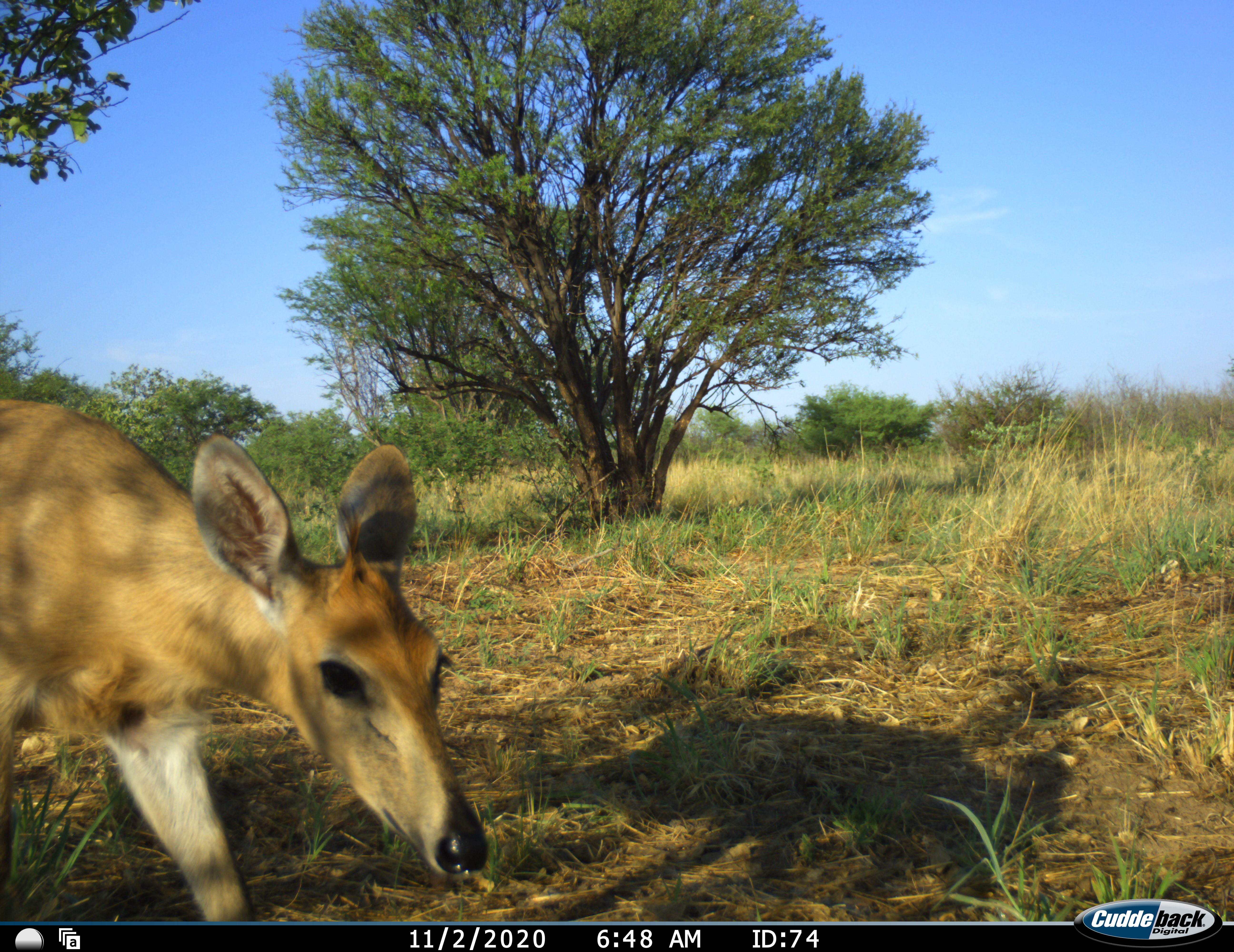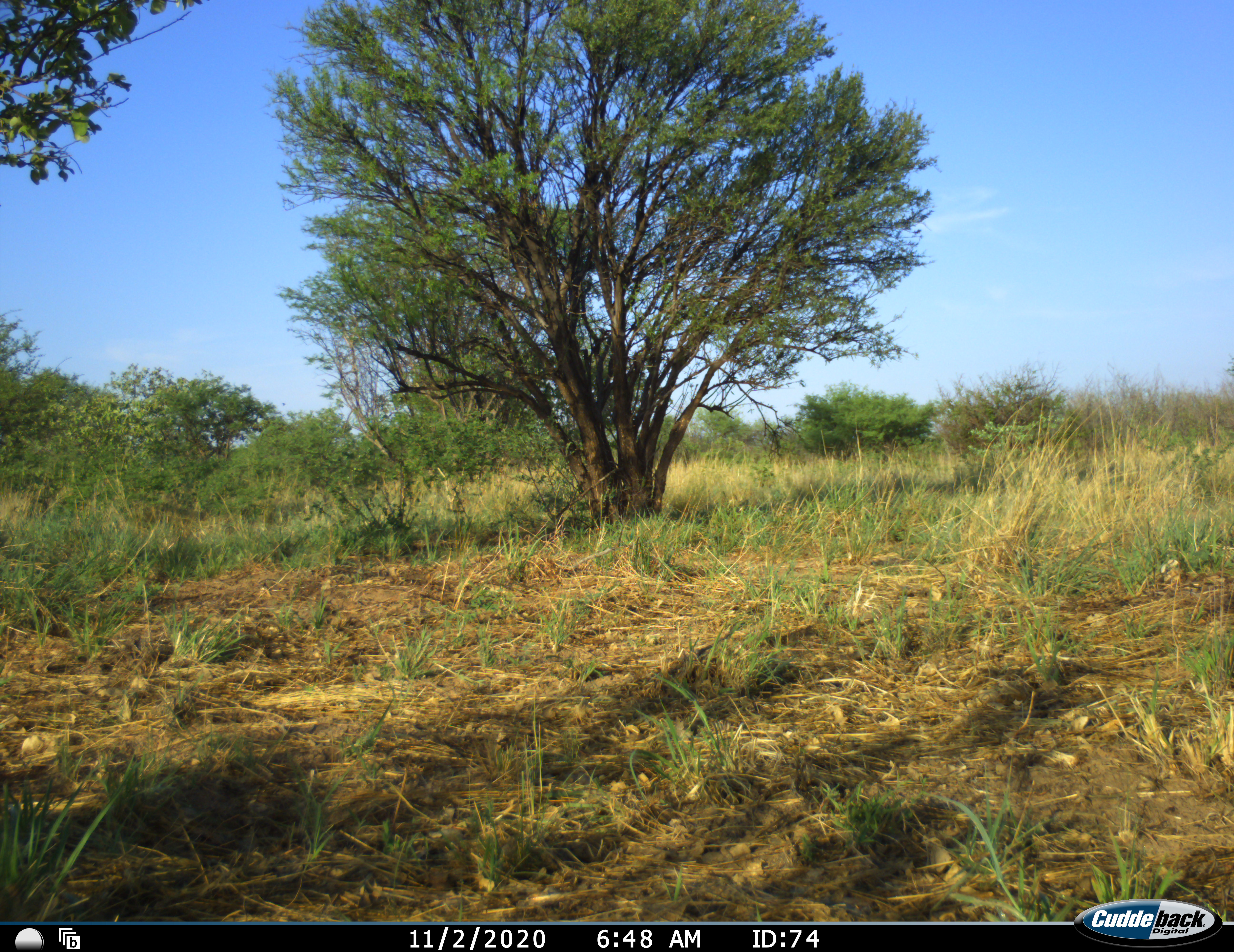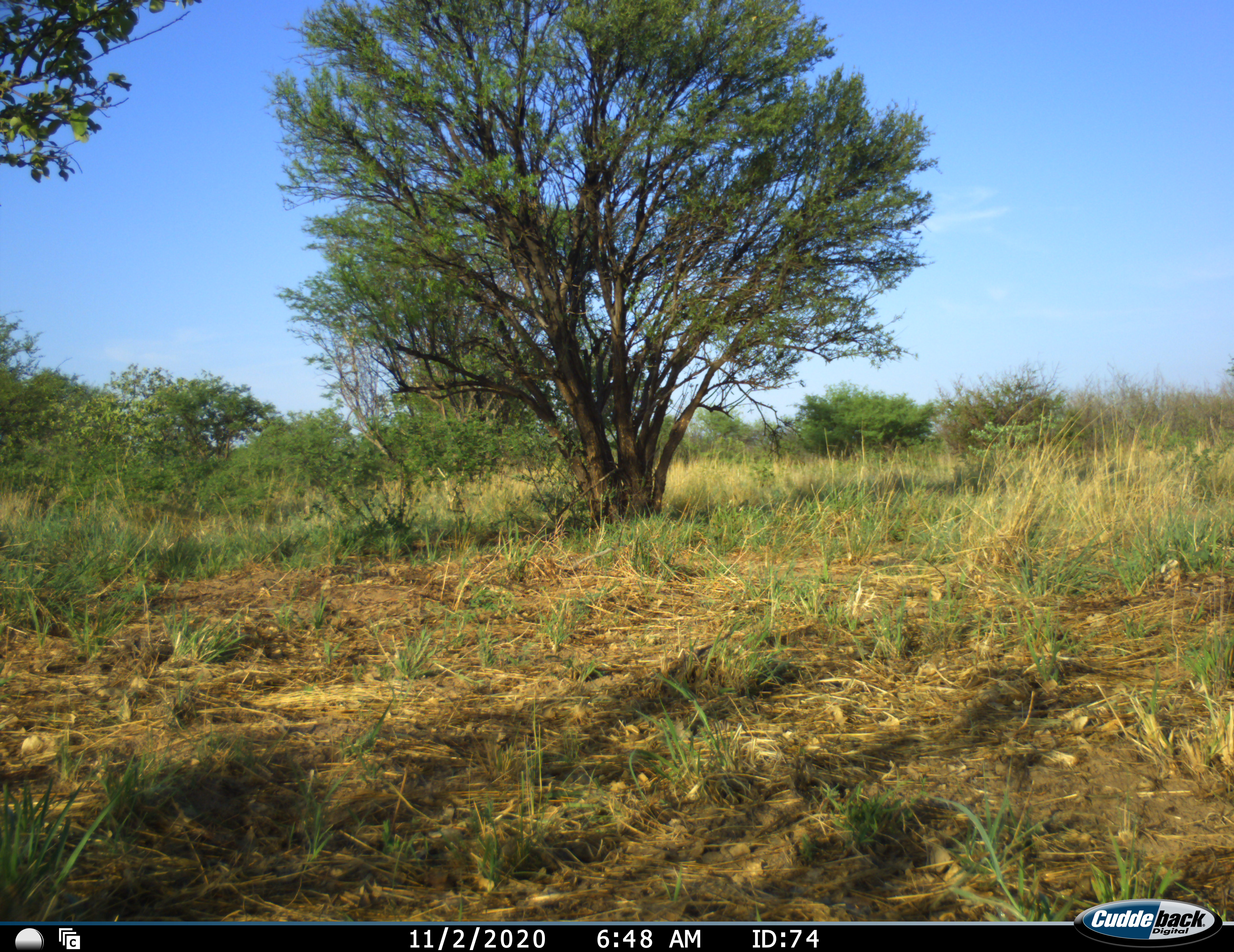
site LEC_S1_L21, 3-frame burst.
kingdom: Animalia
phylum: Chordata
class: Mammalia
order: Artiodactyla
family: Bovidae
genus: Sylvicapra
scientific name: Sylvicapra grimmia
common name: common duiker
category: duikercommongrey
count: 1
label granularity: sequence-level